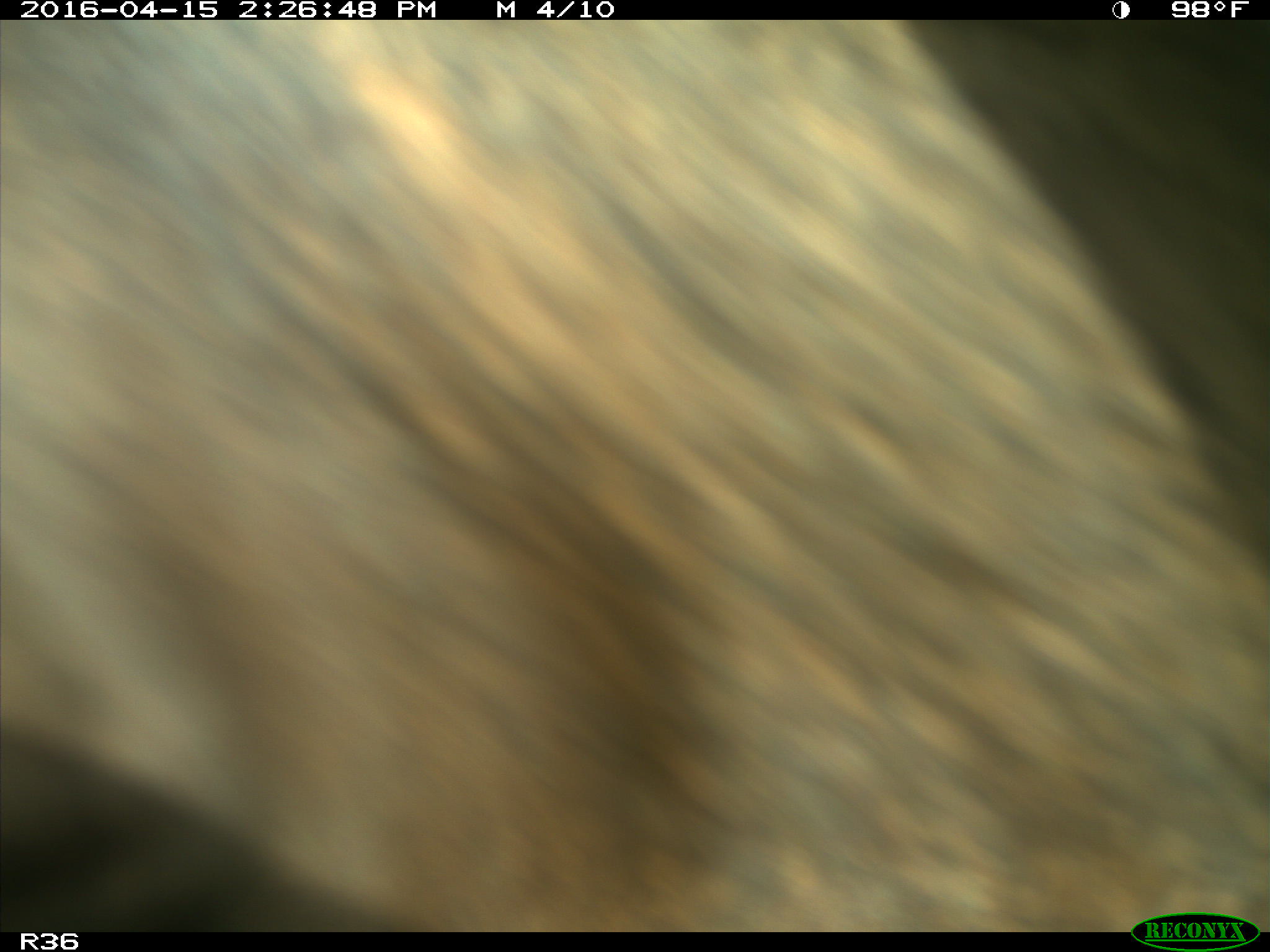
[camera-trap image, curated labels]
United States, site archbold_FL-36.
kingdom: Animalia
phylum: Chordata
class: Mammalia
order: Artiodactyla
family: Bovidae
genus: Bos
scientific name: Bos taurus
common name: domestic cow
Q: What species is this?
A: Bos taurus (domestic cow).